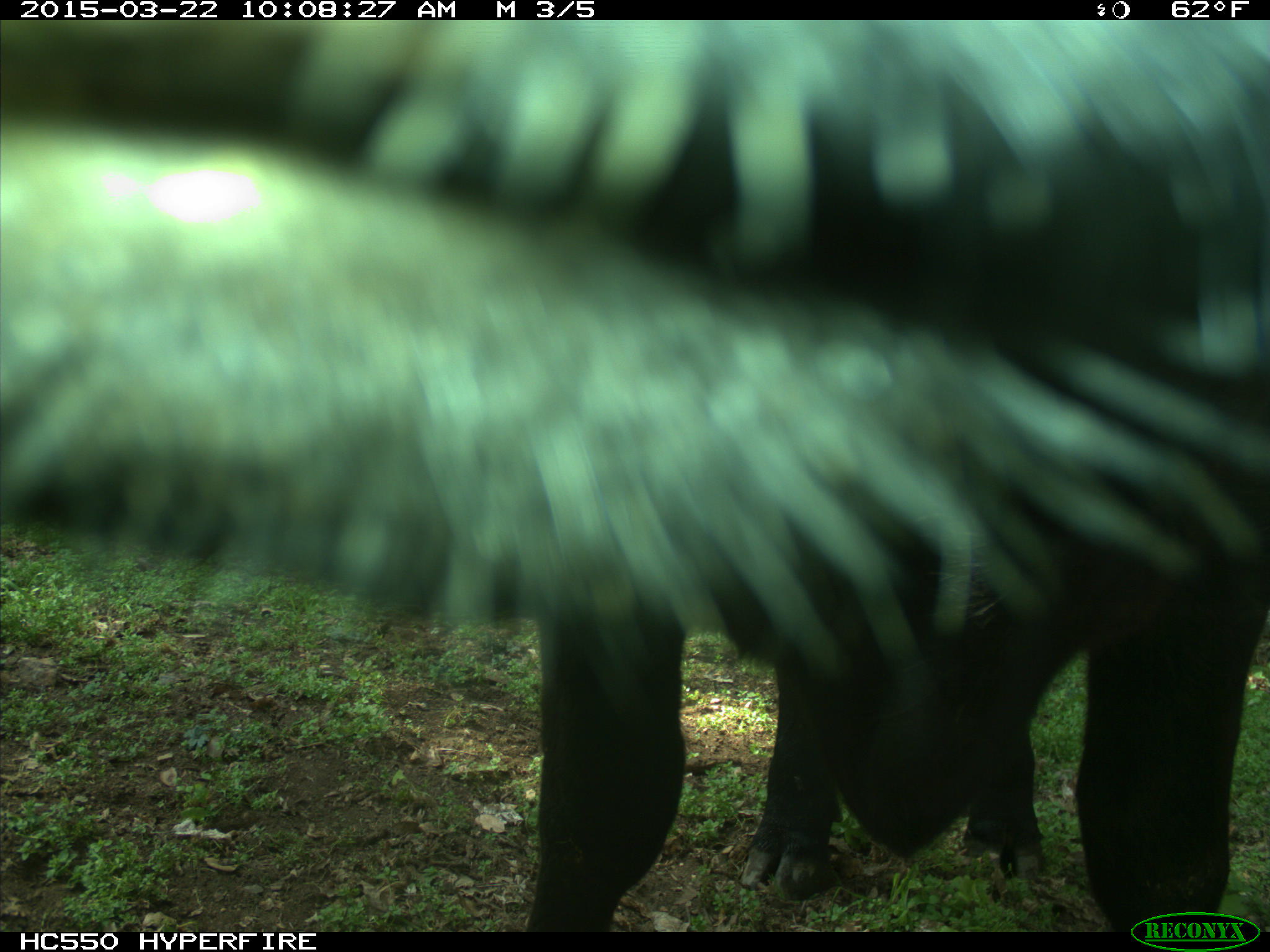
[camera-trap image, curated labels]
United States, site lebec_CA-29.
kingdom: Animalia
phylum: Chordata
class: Mammalia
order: Artiodactyla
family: Bovidae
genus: Bos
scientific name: Bos taurus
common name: domestic cow